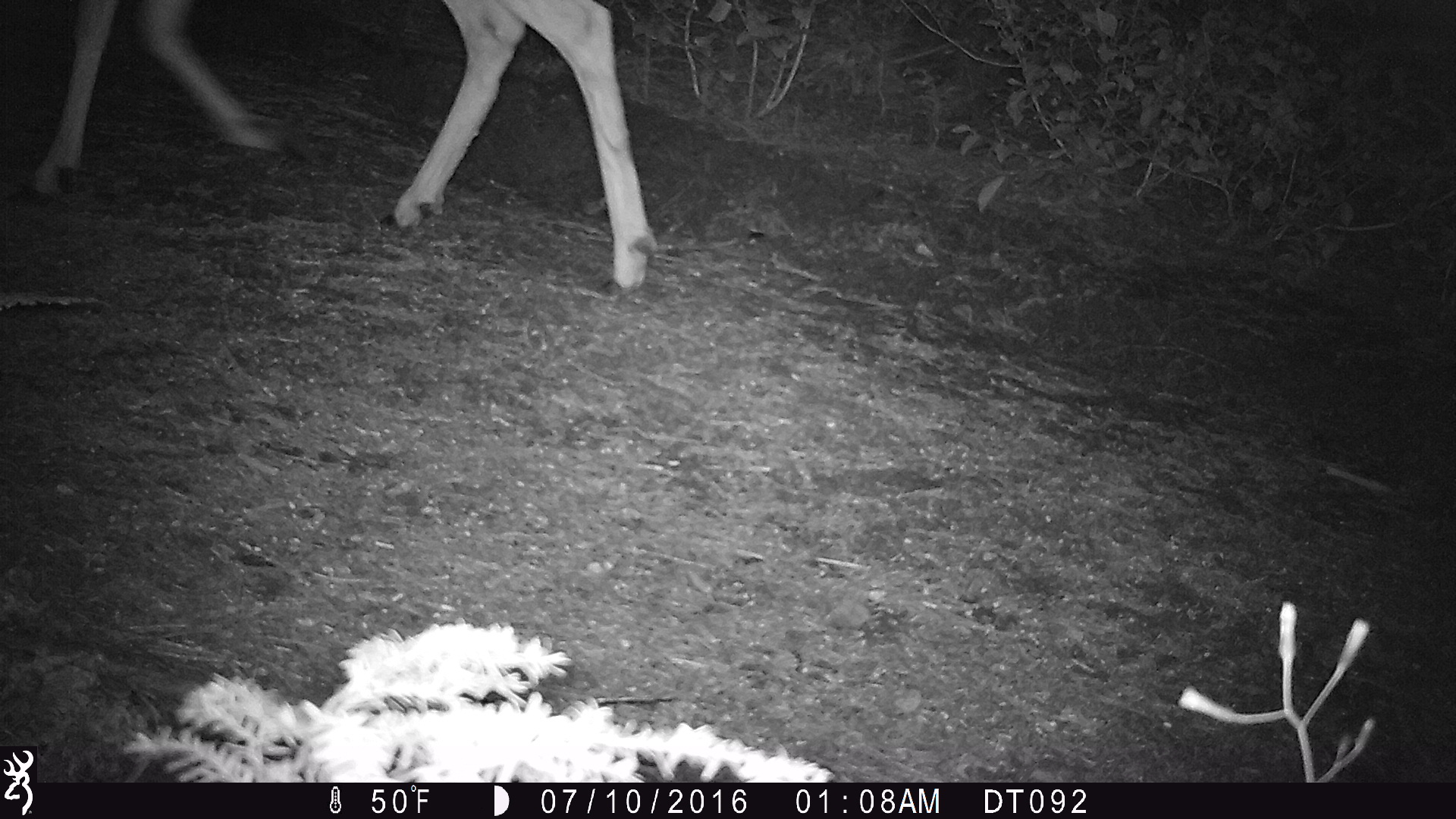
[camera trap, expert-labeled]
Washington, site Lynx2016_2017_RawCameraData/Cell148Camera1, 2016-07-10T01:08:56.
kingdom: Animalia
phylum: Chordata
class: Mammalia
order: Artiodactyla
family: Cervidae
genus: Odocoileus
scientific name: Odocoileus hemionus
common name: mule deer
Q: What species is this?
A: Odocoileus hemionus (mule deer).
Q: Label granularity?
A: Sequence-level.